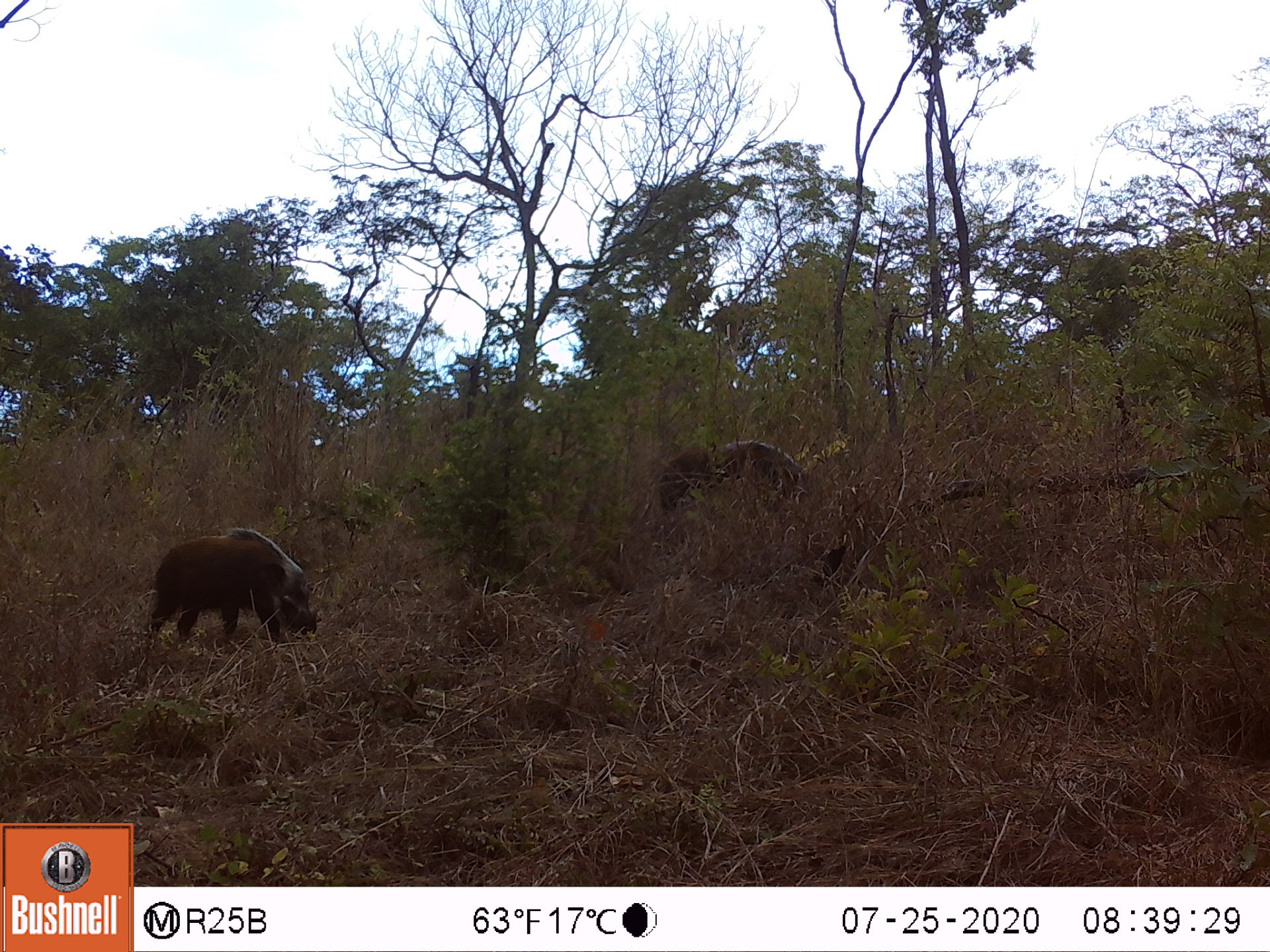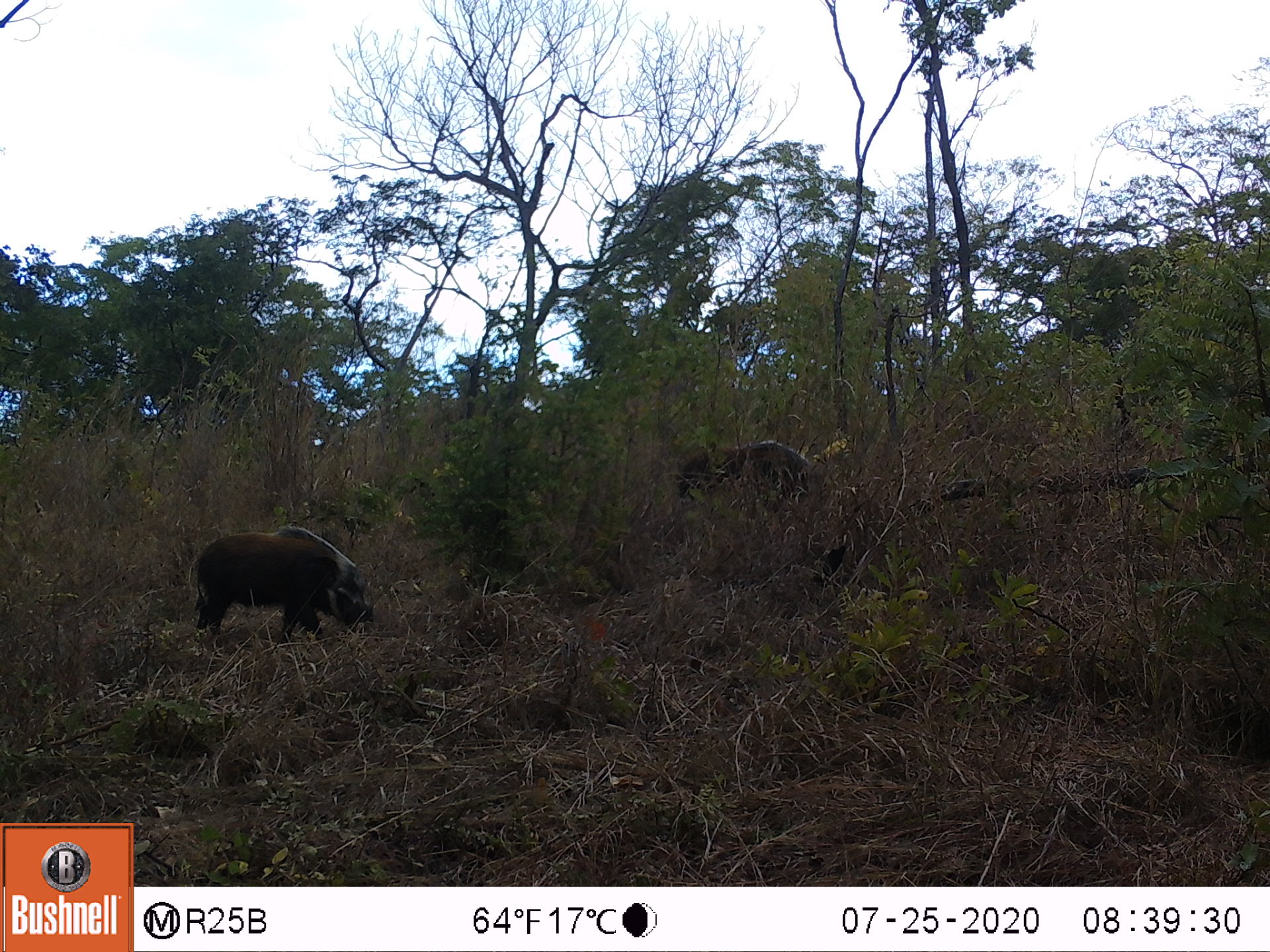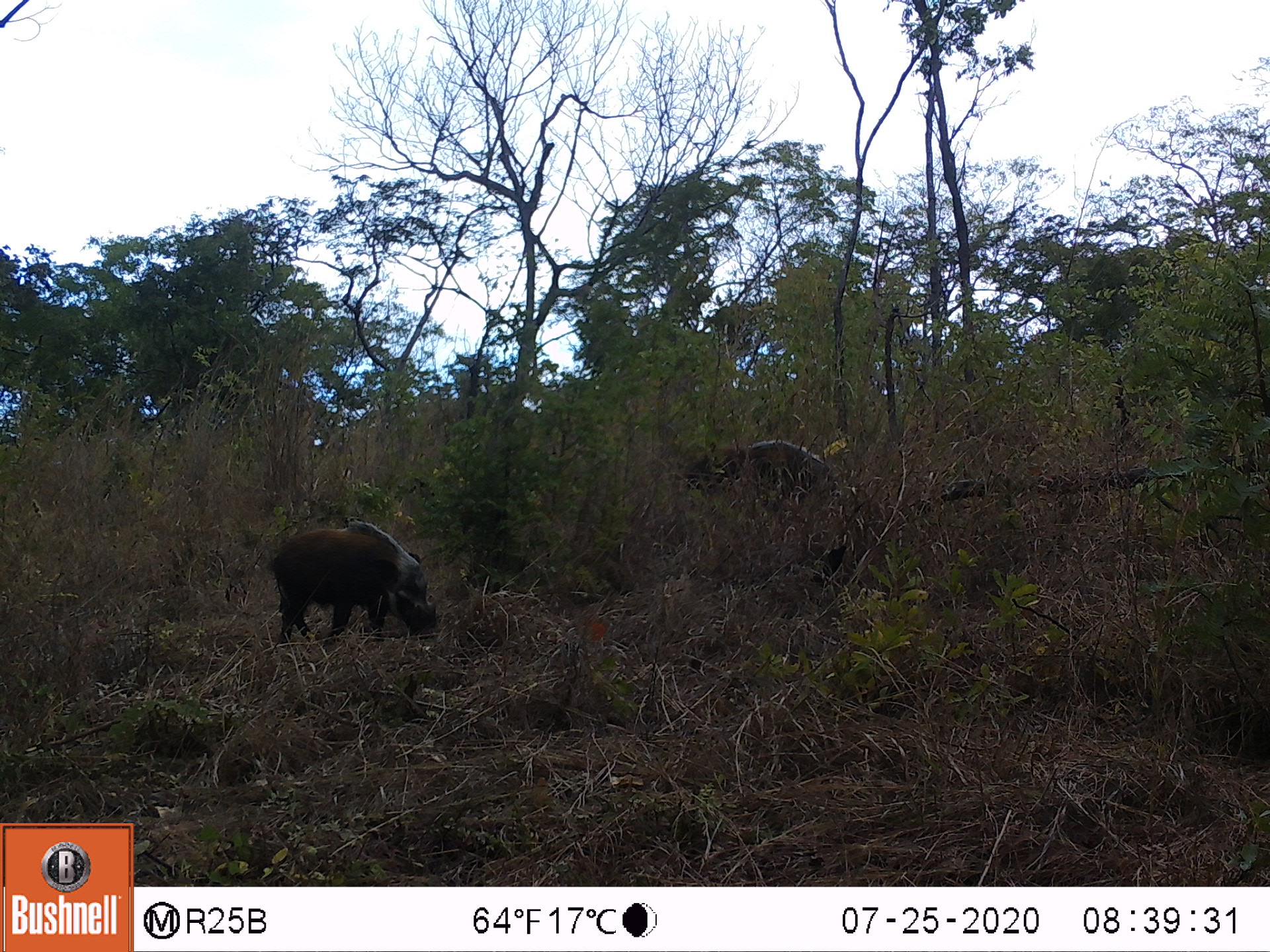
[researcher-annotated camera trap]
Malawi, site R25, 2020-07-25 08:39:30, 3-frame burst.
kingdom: Animalia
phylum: Chordata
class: Mammalia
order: Artiodactyla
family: Suidae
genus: Potamochoerus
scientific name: Potamochoerus larvatus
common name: bushpig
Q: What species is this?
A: Bushpig (Potamochoerus larvatus).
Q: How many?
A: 2.